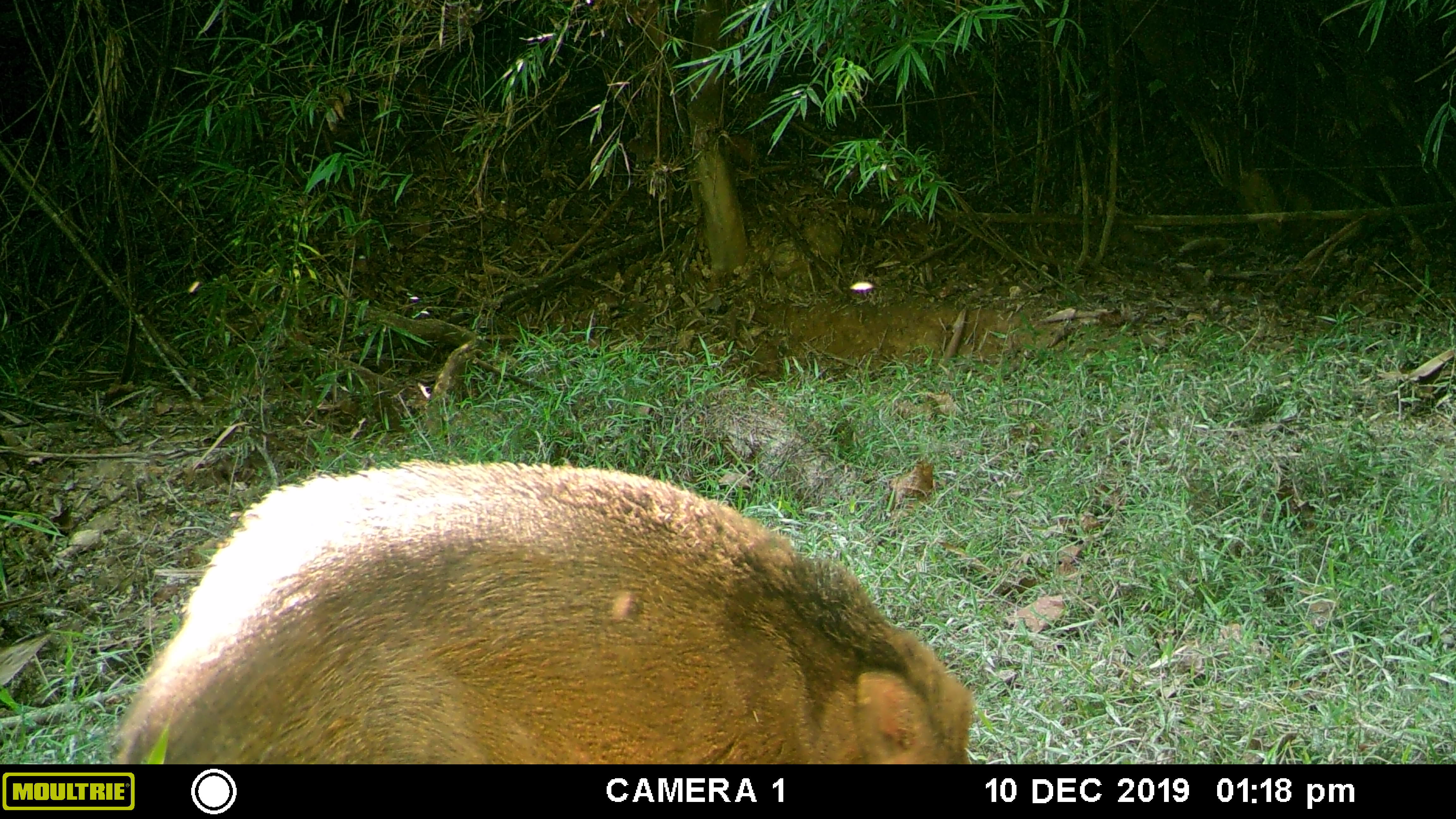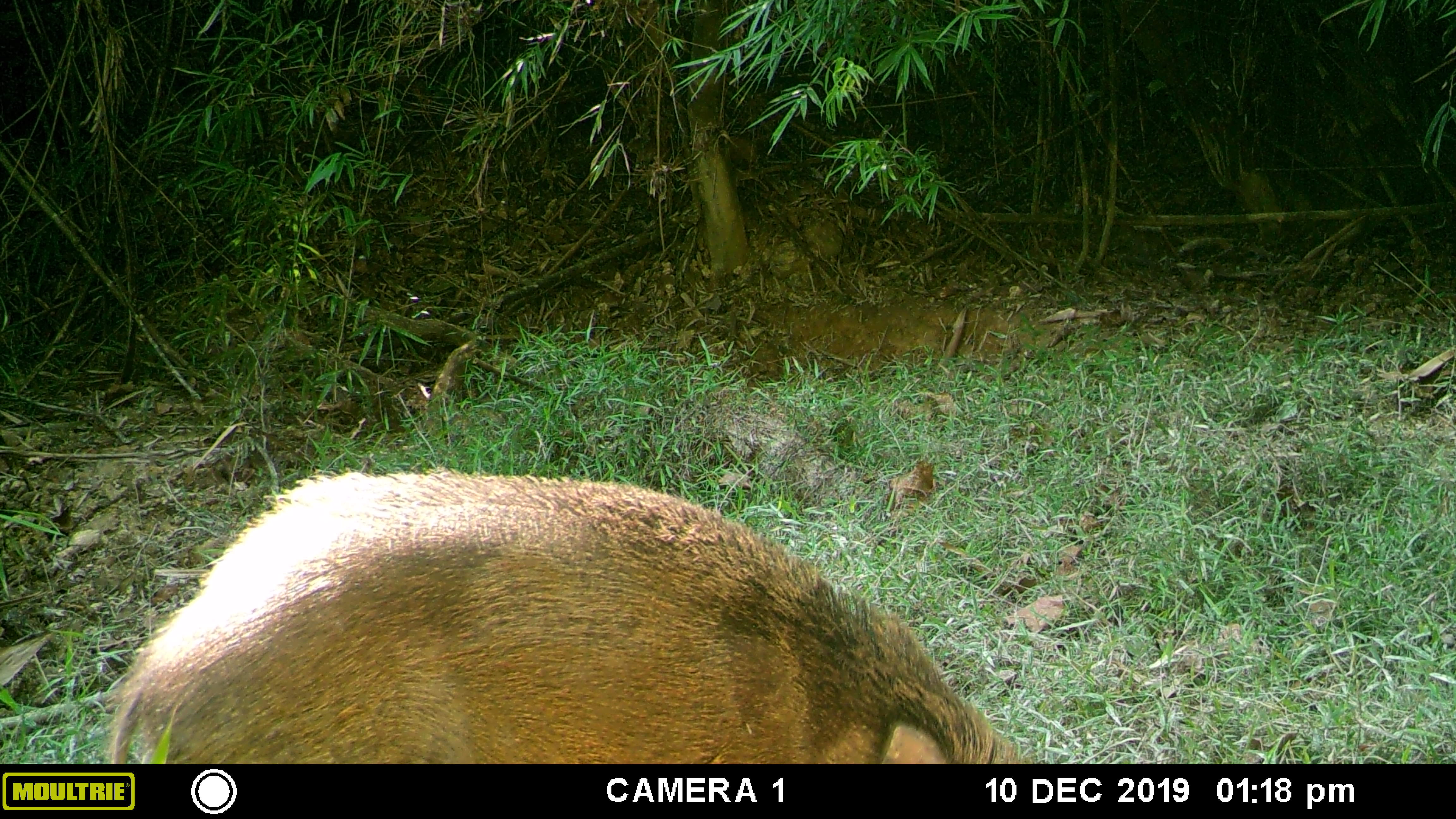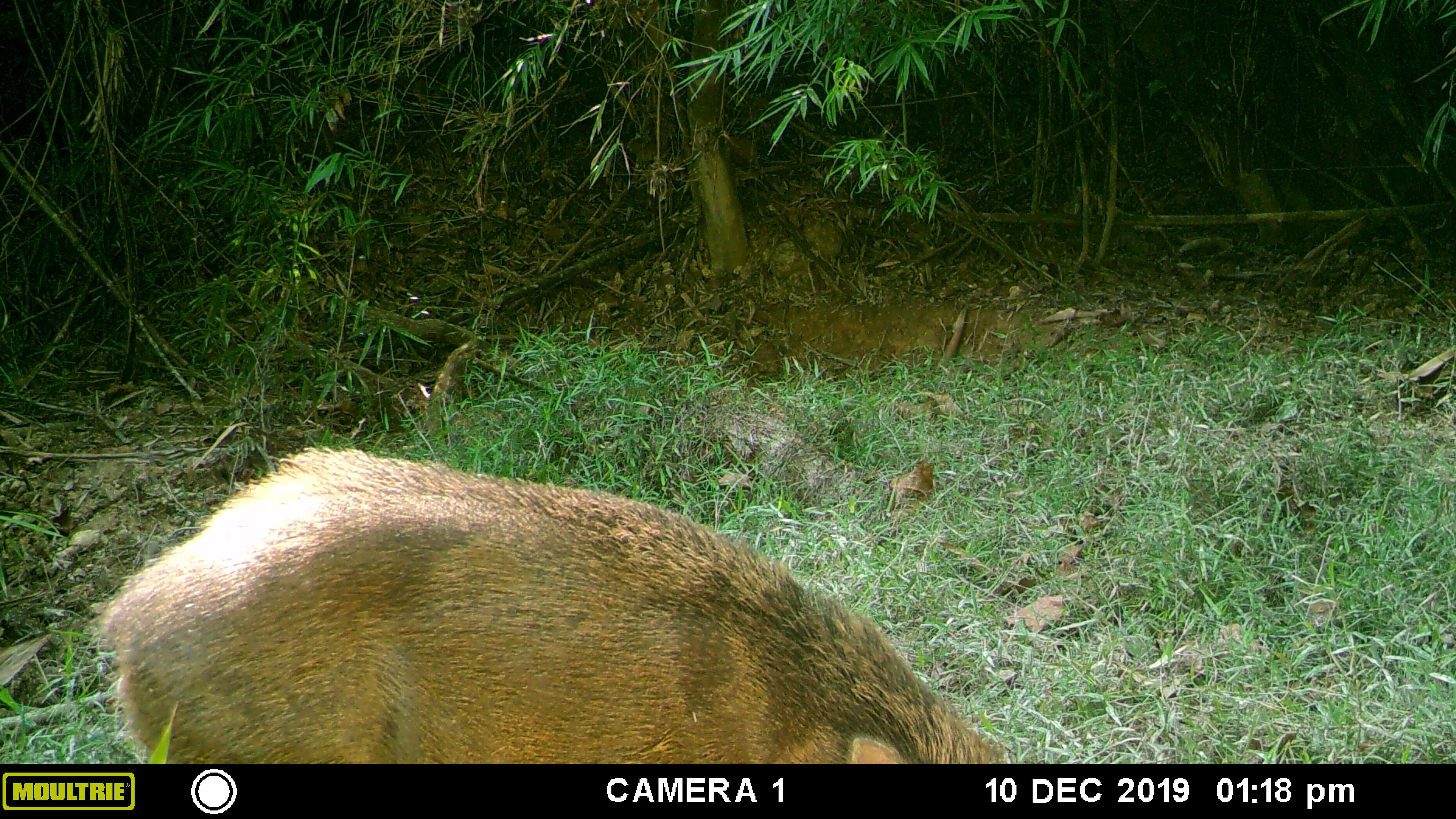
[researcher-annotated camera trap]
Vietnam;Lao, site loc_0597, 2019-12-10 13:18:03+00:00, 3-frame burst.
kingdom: Animalia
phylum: Chordata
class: Mammalia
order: Artiodactyla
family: Suidae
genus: Sus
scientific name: Sus scrofa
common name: eurasian wild pig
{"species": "eurasian wild pig (Sus scrofa)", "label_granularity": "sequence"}